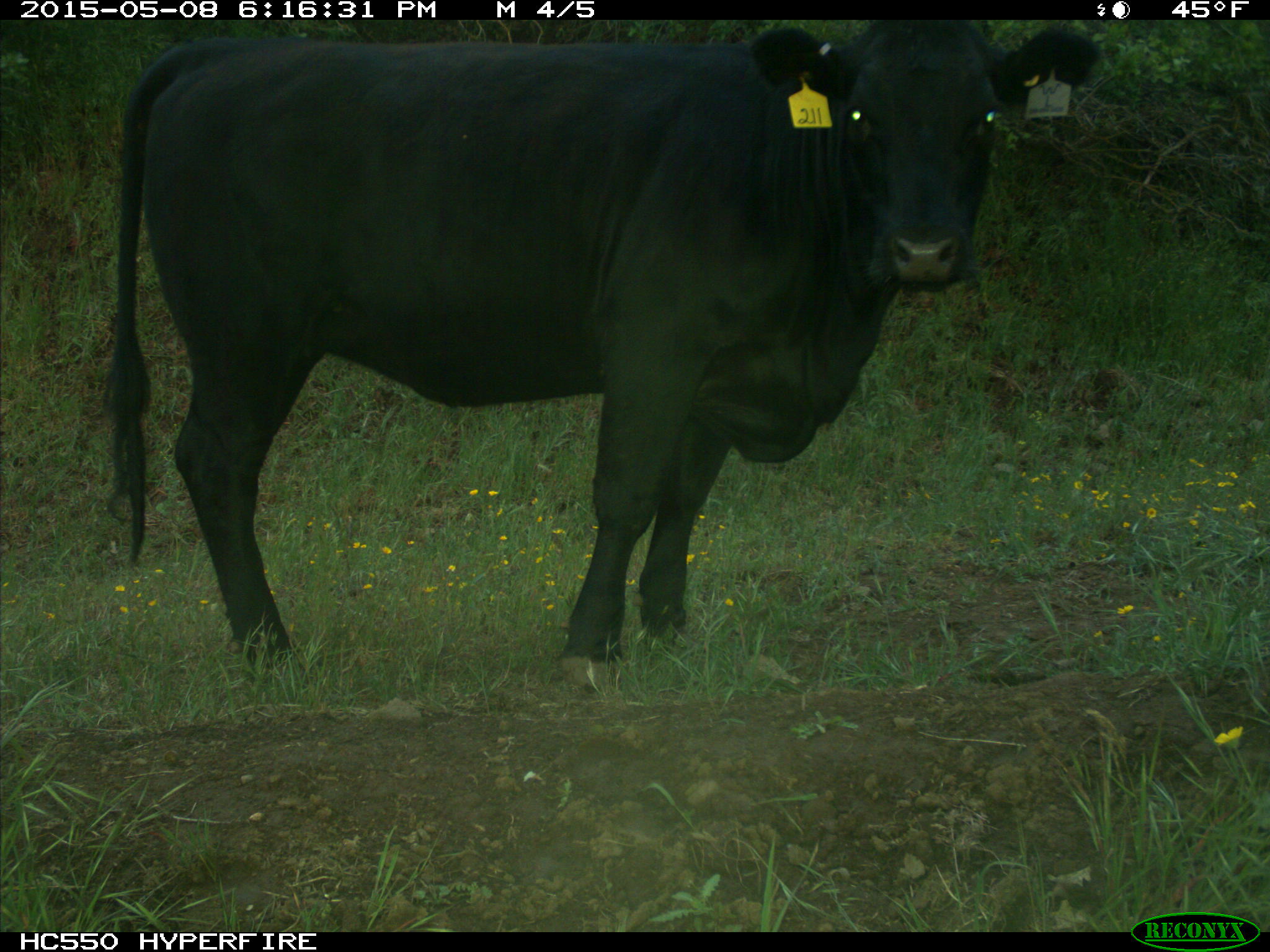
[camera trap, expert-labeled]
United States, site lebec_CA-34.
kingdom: Animalia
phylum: Chordata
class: Mammalia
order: Artiodactyla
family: Bovidae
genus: Bos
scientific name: Bos taurus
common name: domestic cow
Bos taurus (domestic cow).